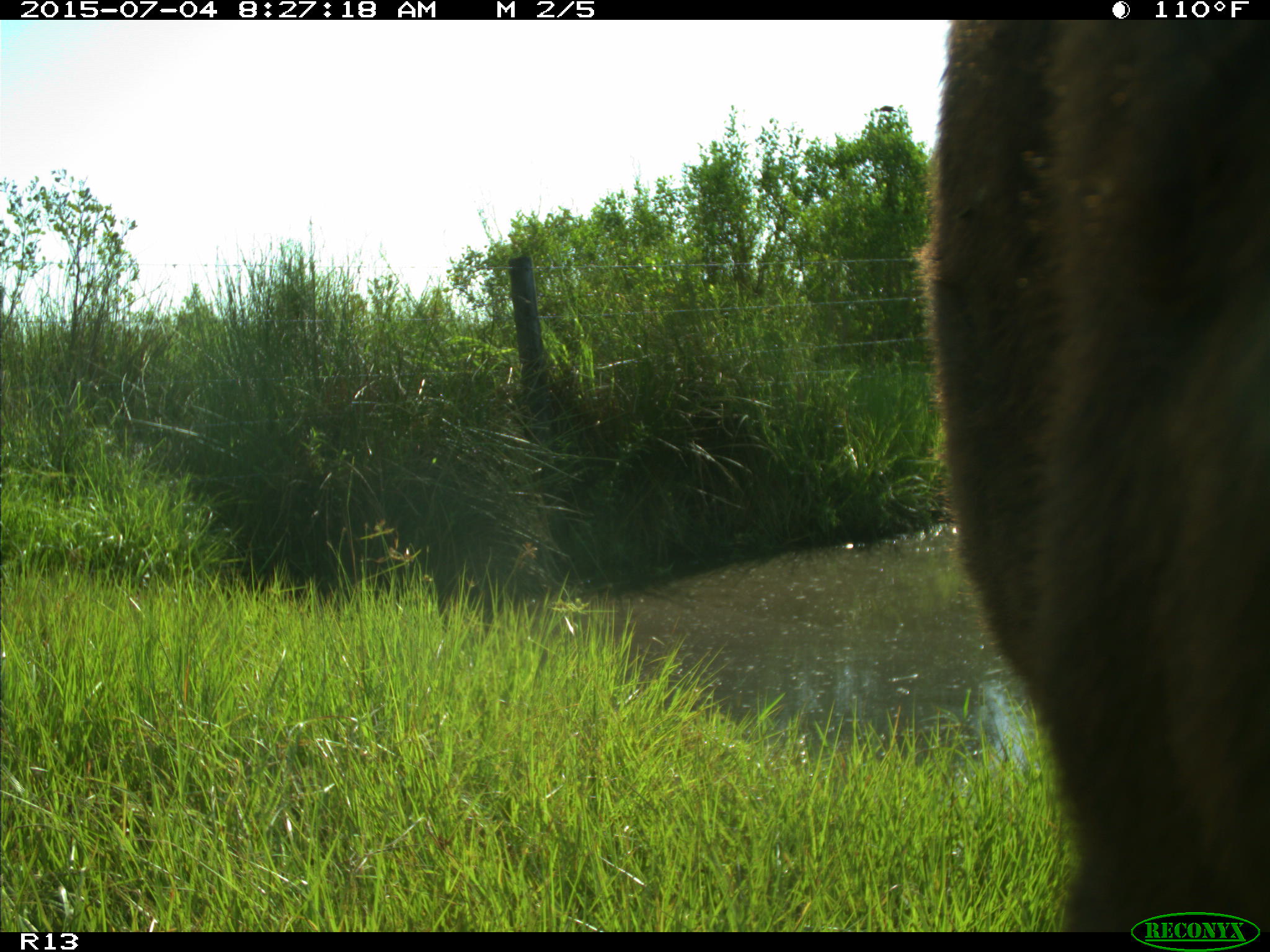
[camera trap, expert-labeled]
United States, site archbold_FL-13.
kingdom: Animalia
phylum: Chordata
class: Mammalia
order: Artiodactyla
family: Bovidae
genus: Bos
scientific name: Bos taurus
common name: domestic cow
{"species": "Bos taurus (domestic cow)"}